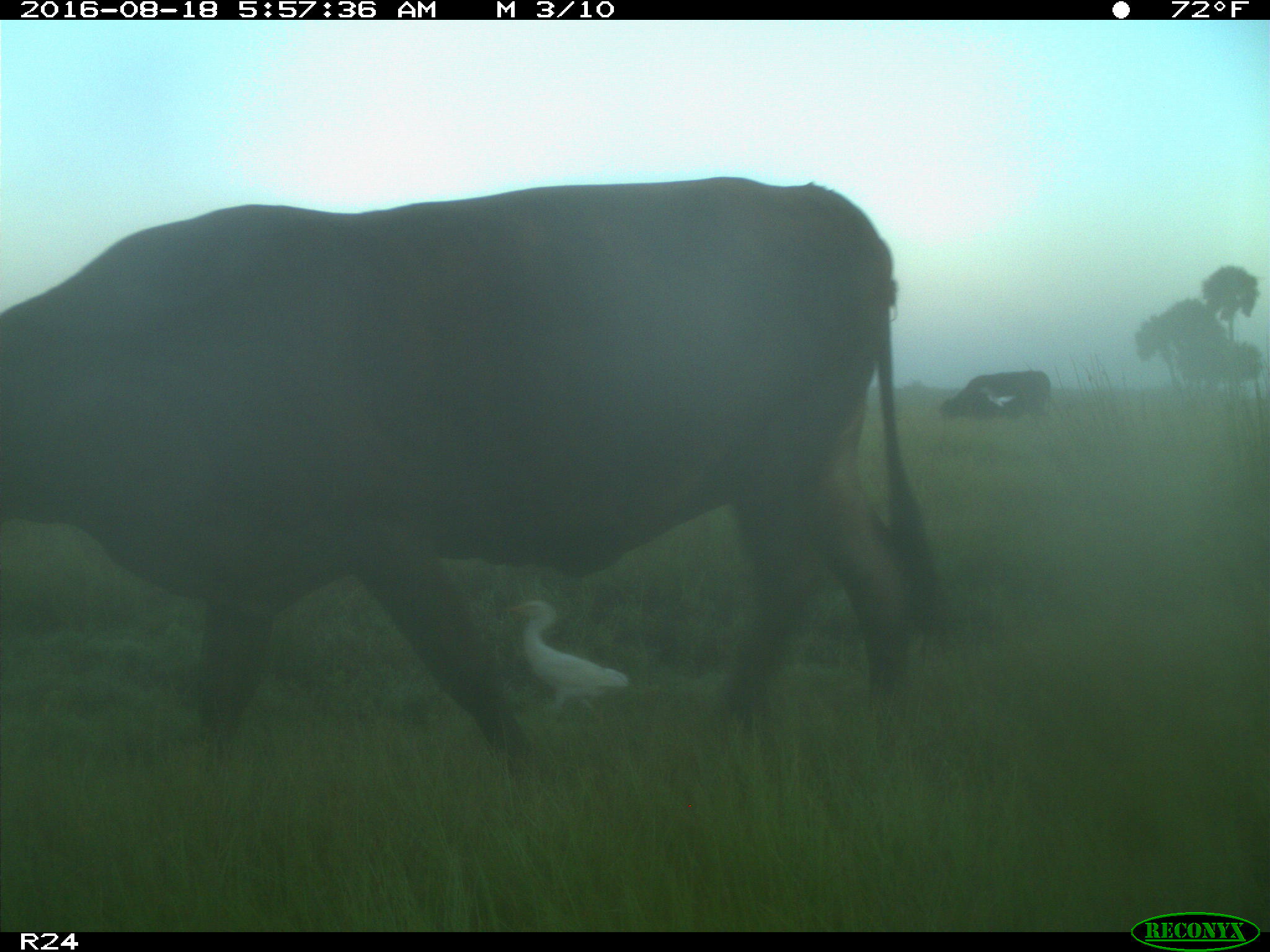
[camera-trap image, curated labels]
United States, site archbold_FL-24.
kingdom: Animalia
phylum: Chordata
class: Mammalia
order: Artiodactyla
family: Bovidae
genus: Bos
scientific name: Bos taurus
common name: domestic cow